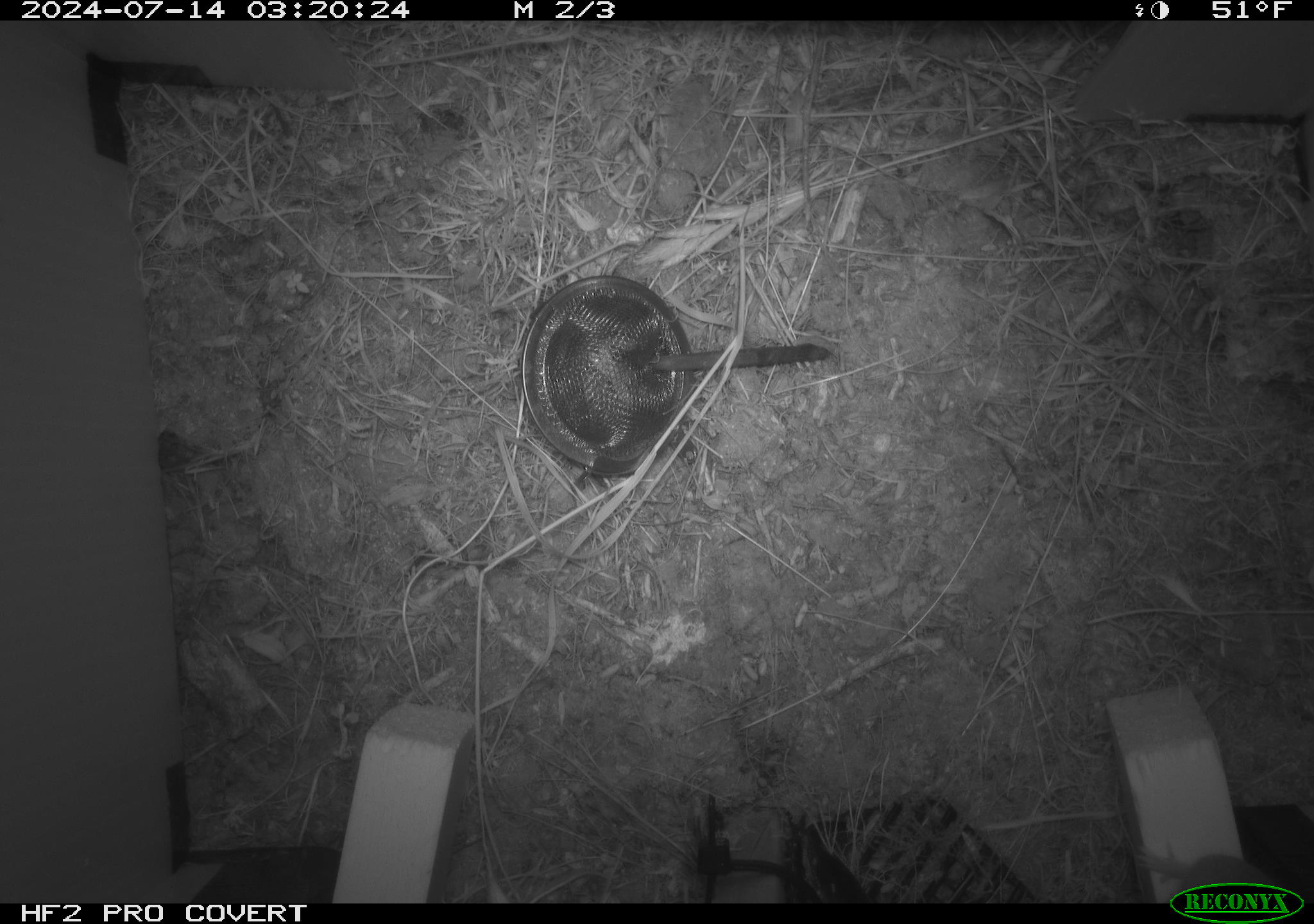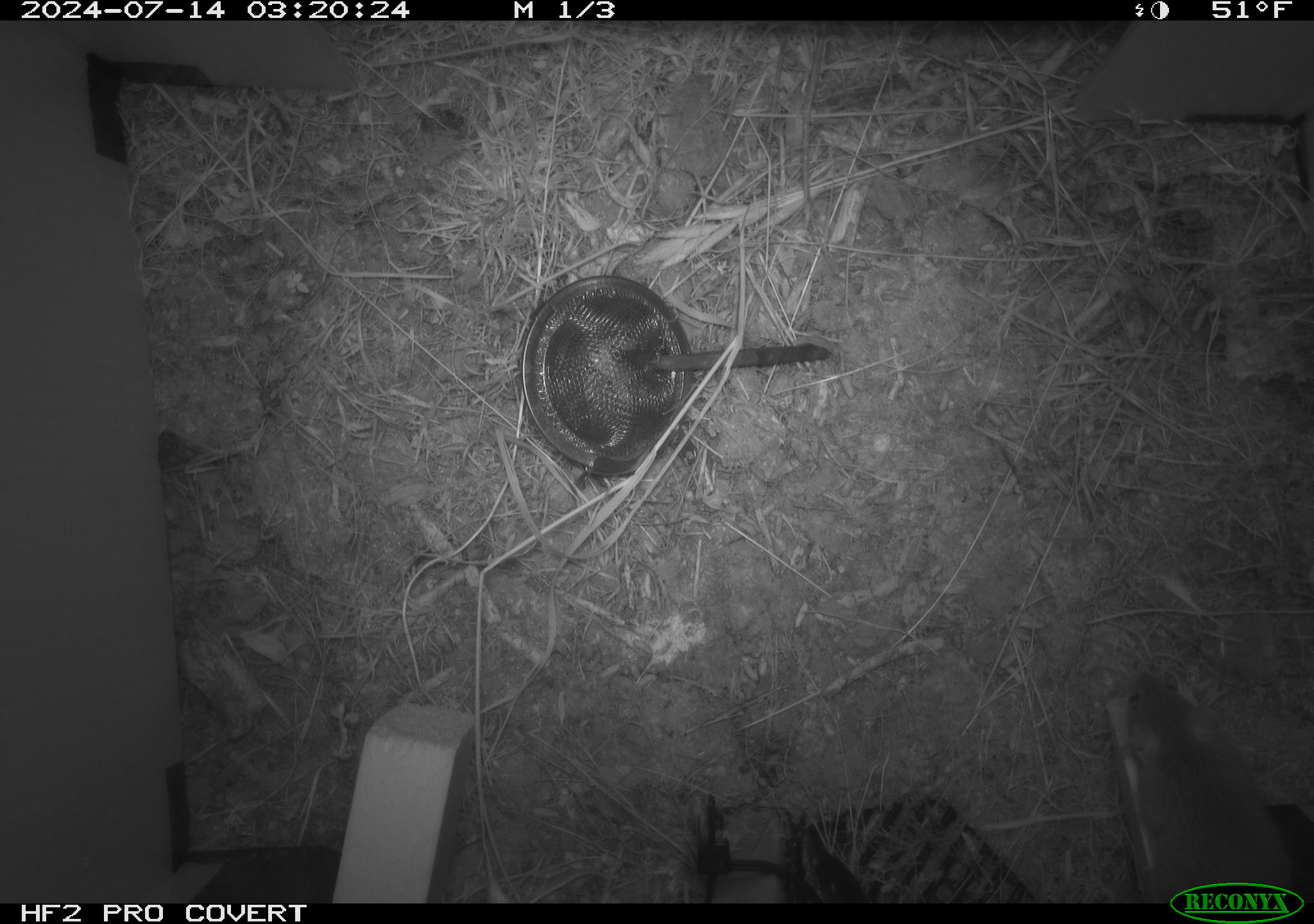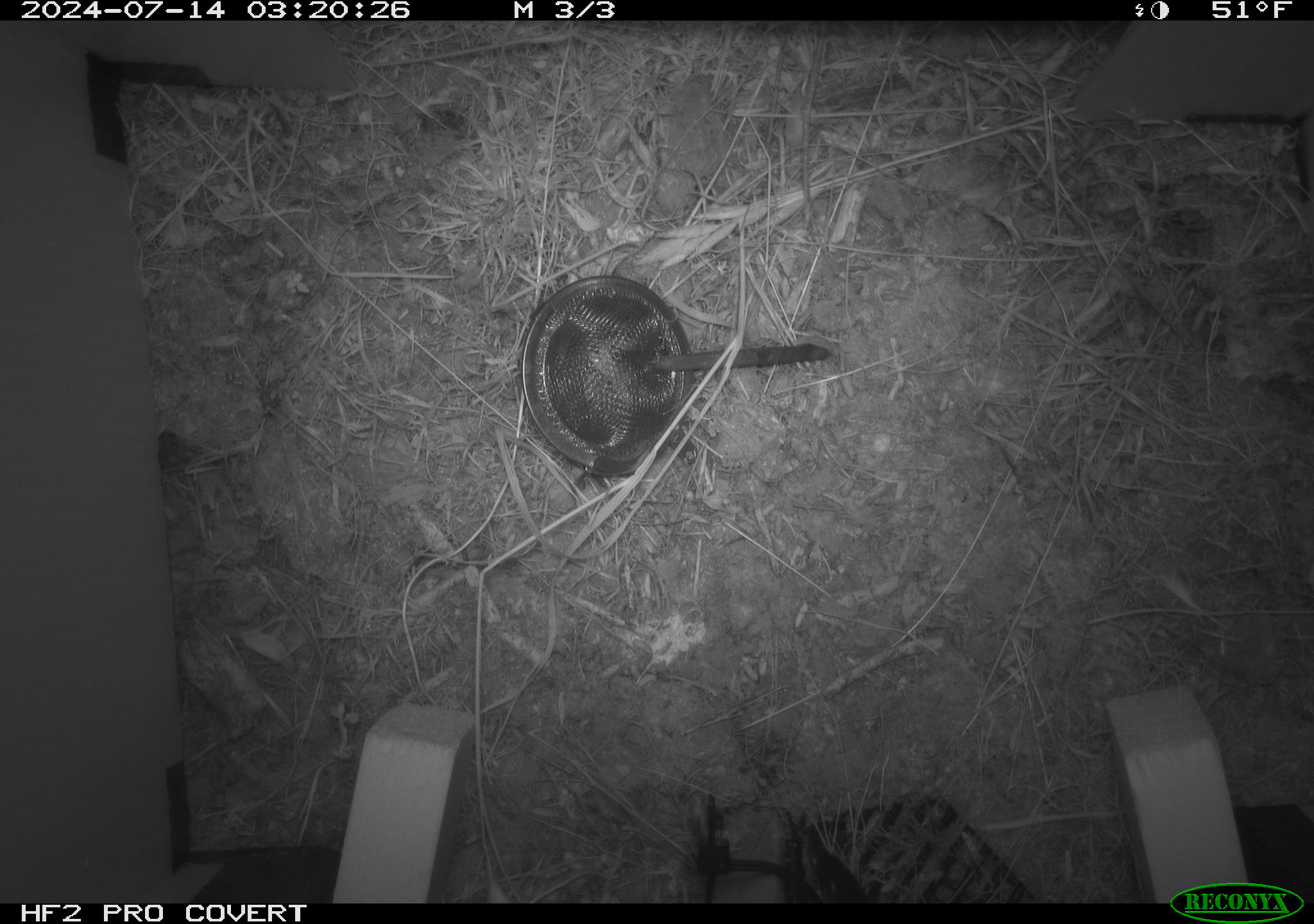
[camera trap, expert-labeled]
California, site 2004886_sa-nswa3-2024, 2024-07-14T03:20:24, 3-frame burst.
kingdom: Animalia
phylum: Chordata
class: Mammalia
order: Rodentia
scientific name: Rodentia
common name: rodent